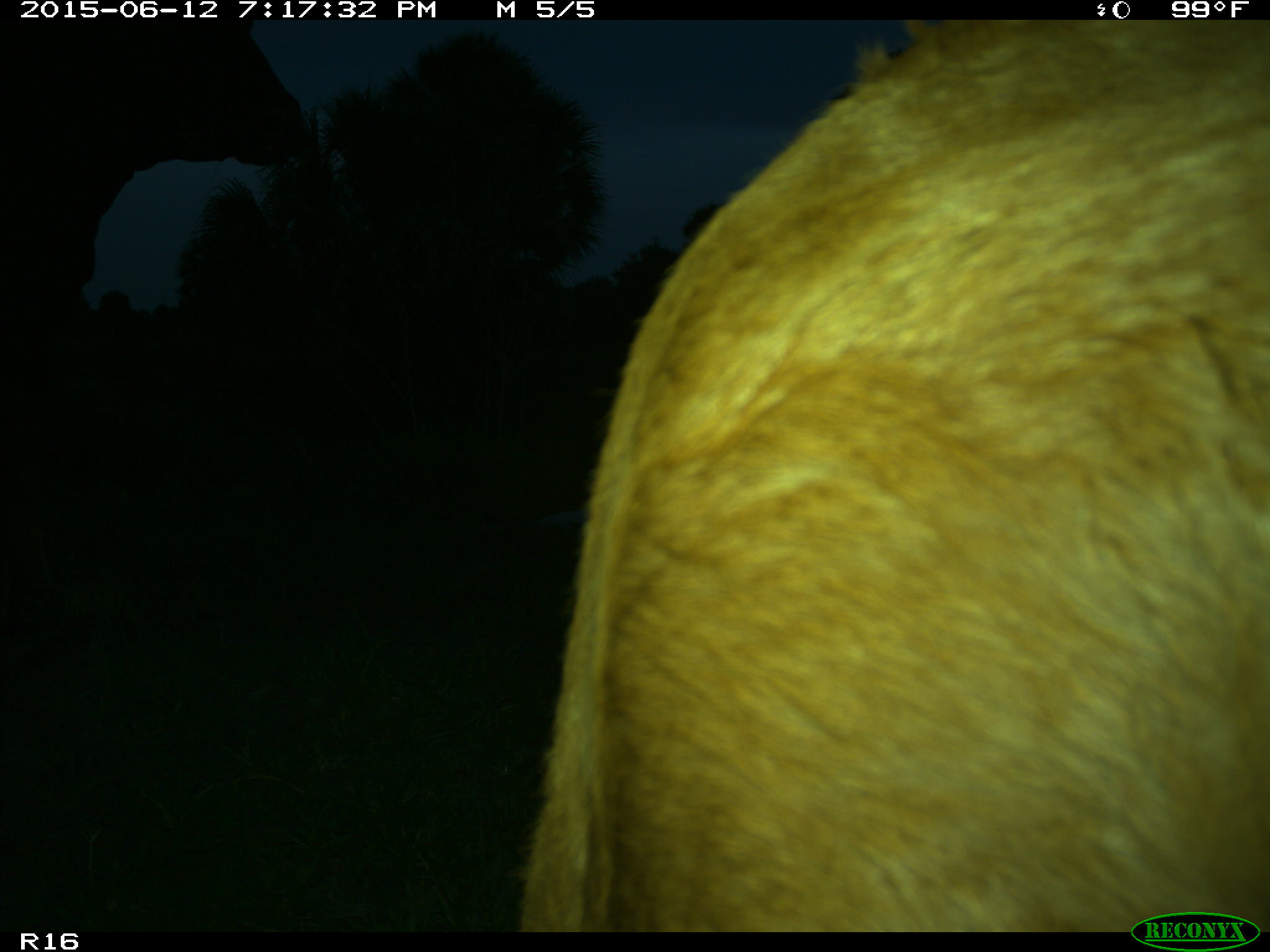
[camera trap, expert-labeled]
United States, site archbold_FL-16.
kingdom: Animalia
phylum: Chordata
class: Mammalia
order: Artiodactyla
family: Bovidae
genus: Bos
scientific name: Bos taurus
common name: domestic cow